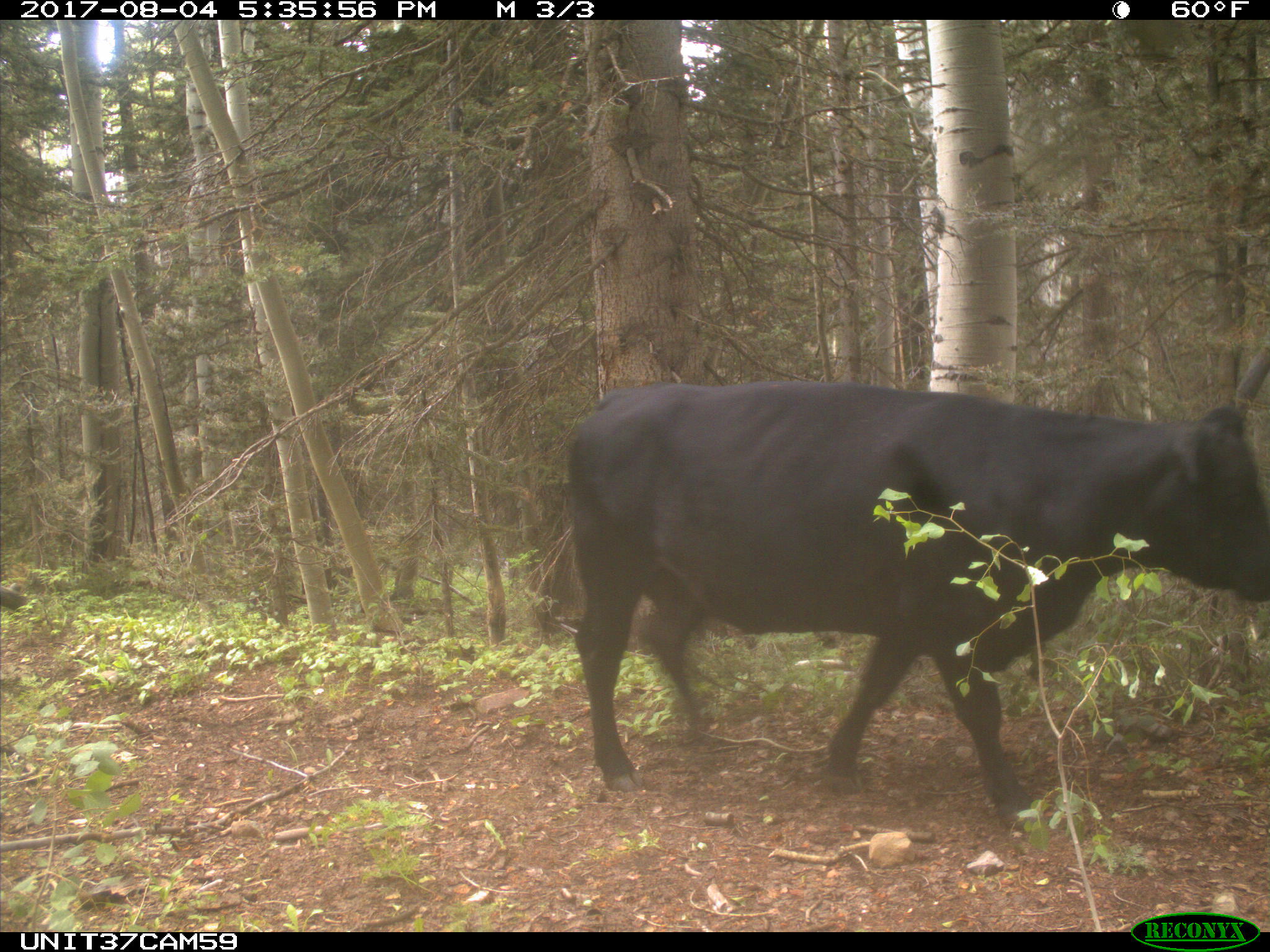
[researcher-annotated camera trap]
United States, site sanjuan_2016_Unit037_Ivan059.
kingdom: Animalia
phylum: Chordata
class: Mammalia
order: Artiodactyla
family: Bovidae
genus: Bos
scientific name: Bos taurus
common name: domestic cow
Bos taurus (domestic cow).